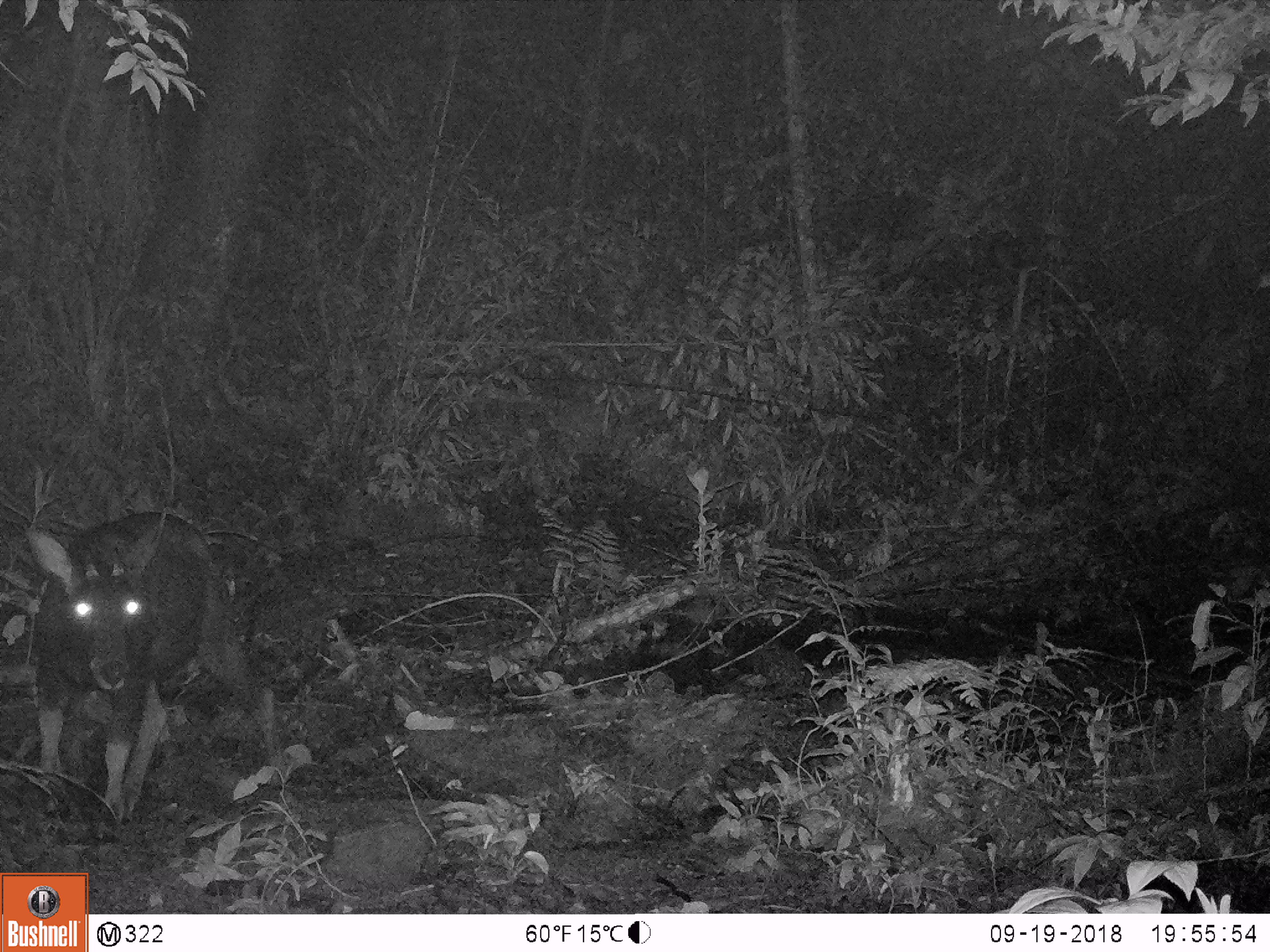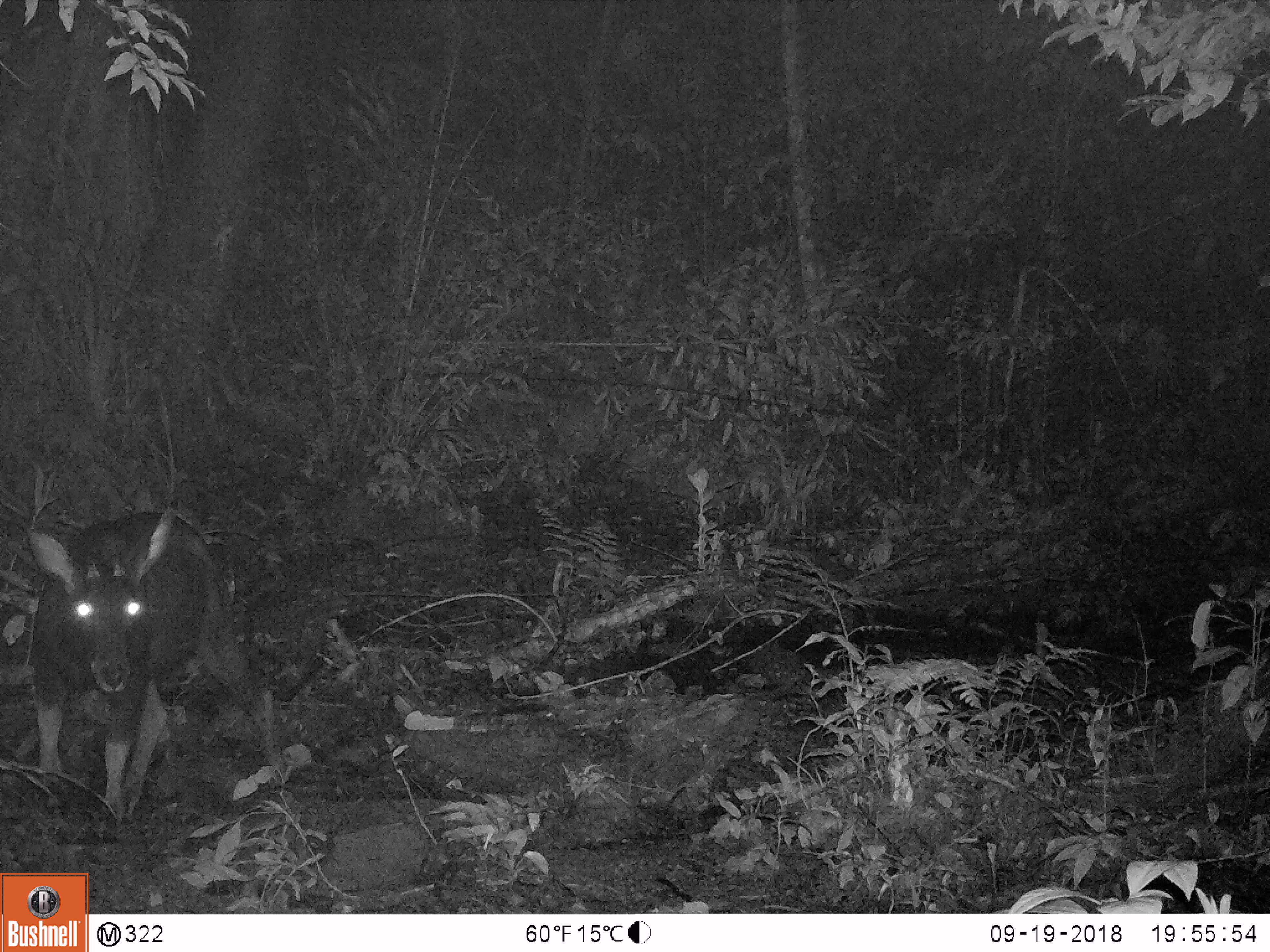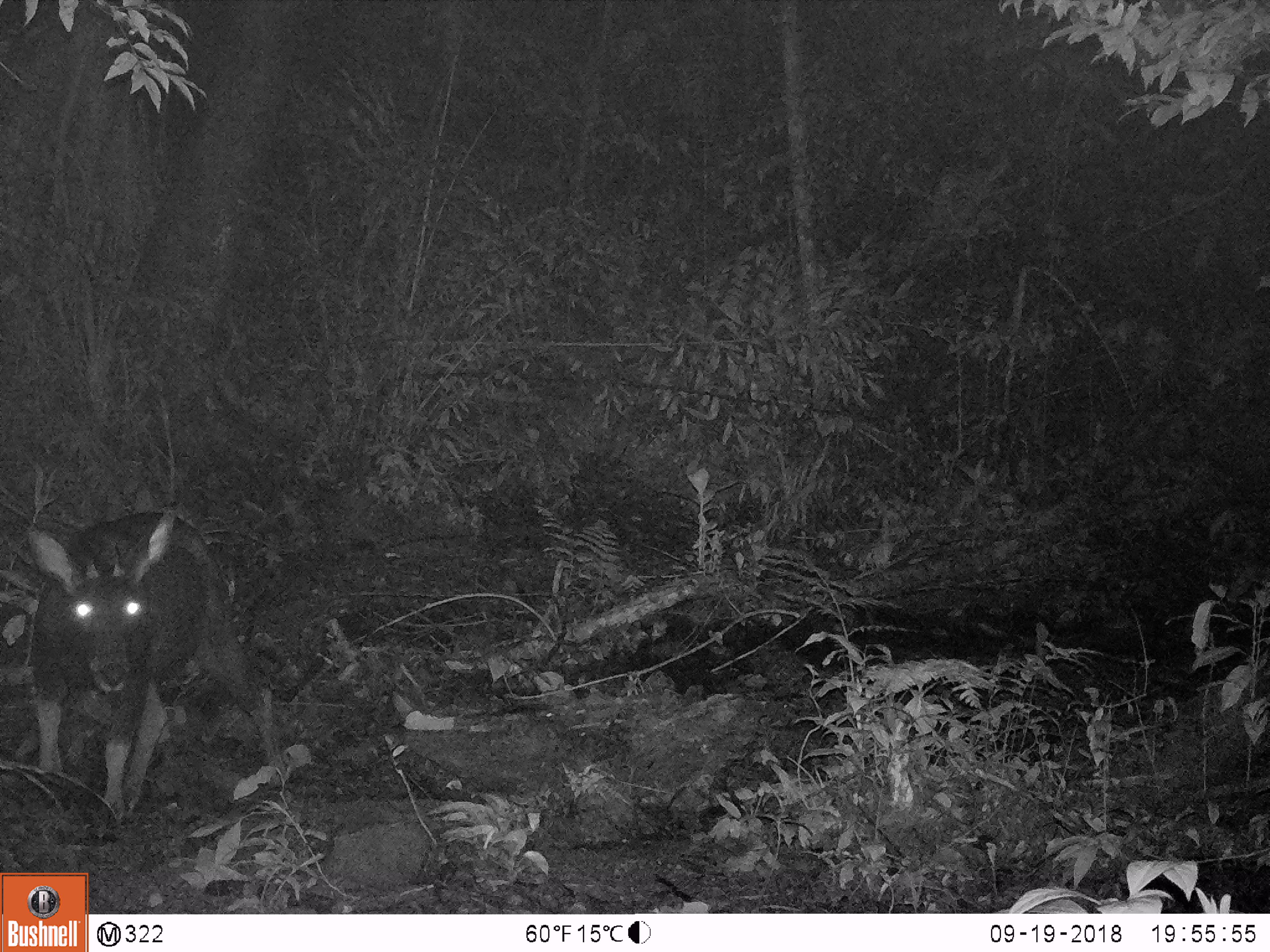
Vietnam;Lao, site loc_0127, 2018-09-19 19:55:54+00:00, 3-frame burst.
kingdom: Animalia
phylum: Chordata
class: Mammalia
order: Artiodactyla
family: Bovidae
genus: Capricornis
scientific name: Capricornis sumatraensis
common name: chinese serow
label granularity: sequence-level